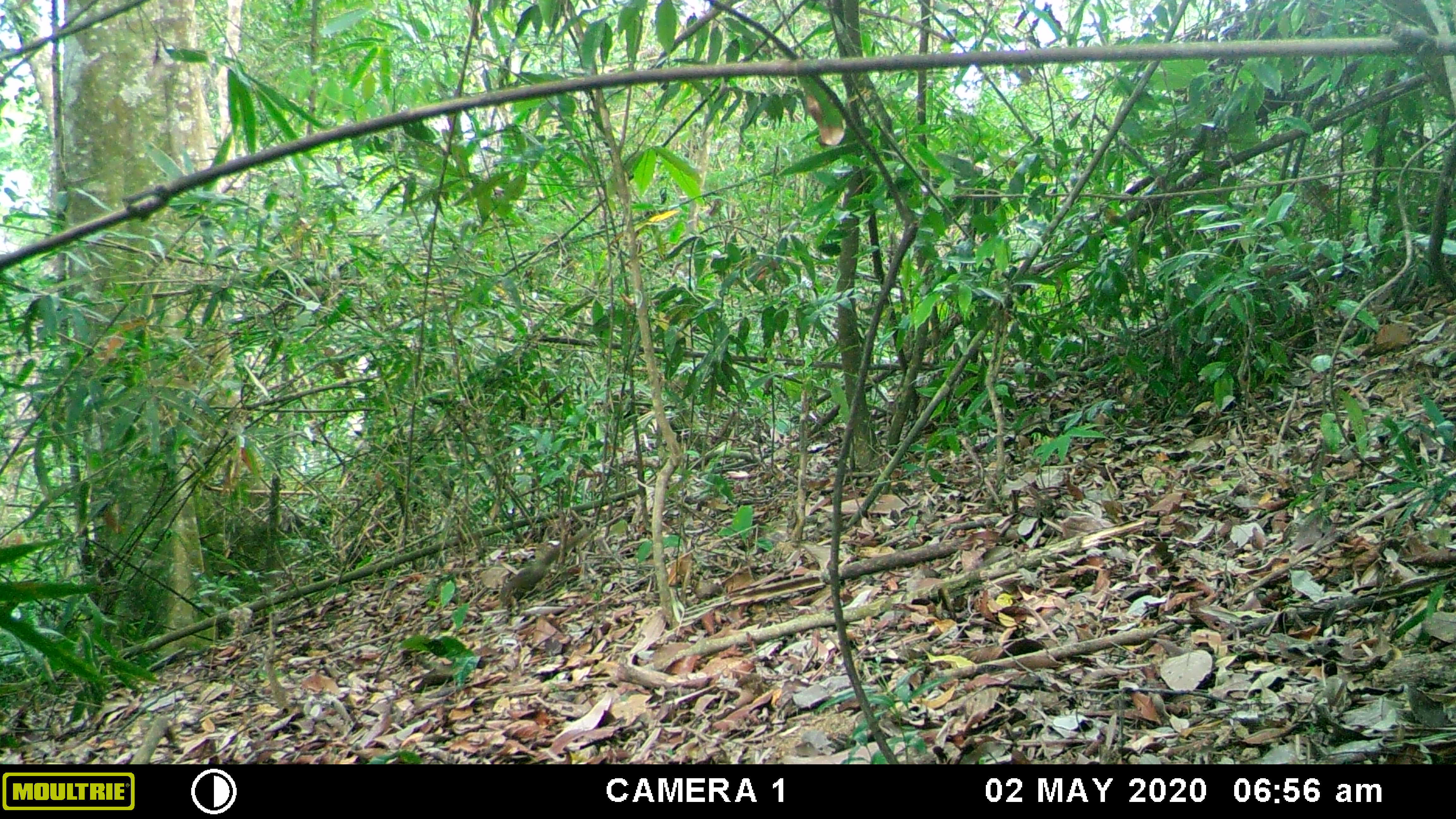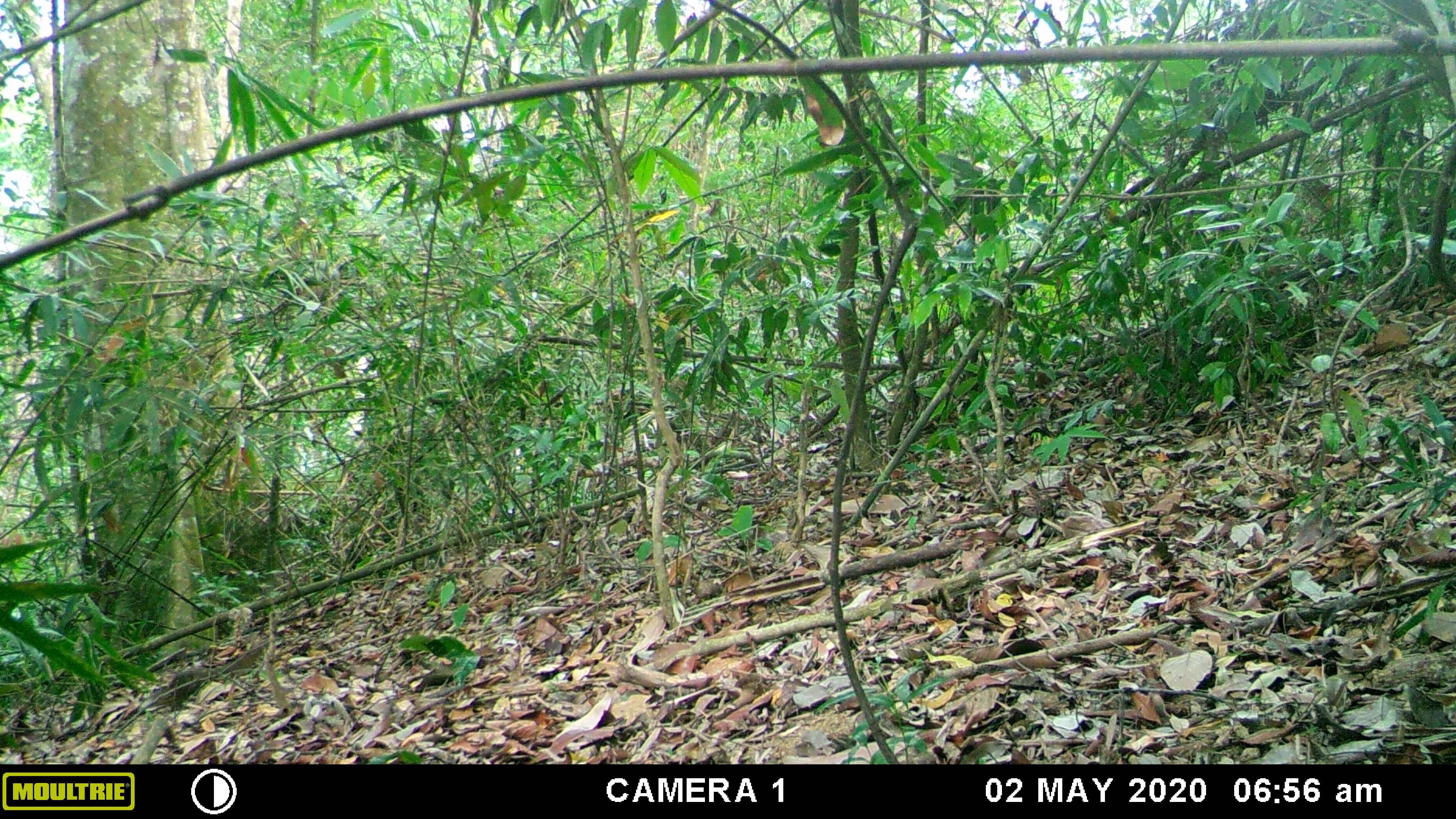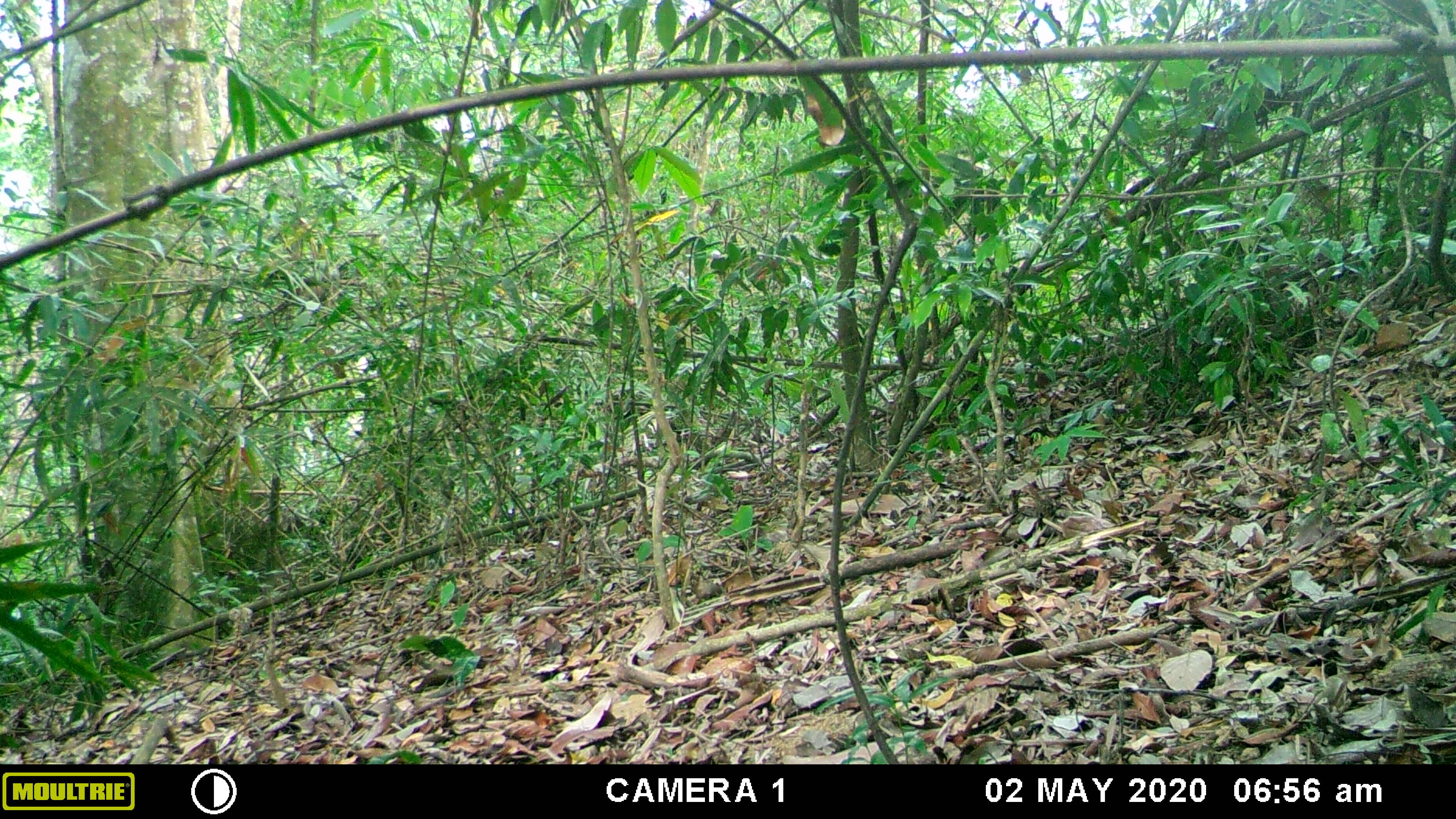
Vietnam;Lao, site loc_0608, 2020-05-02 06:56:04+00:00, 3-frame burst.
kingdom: Animalia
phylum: Chordata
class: Mammalia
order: Rodentia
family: Sciuridae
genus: Dremomys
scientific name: Dremomys rufigenis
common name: red-cheeked squirrel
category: red cheeked squirrel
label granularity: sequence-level